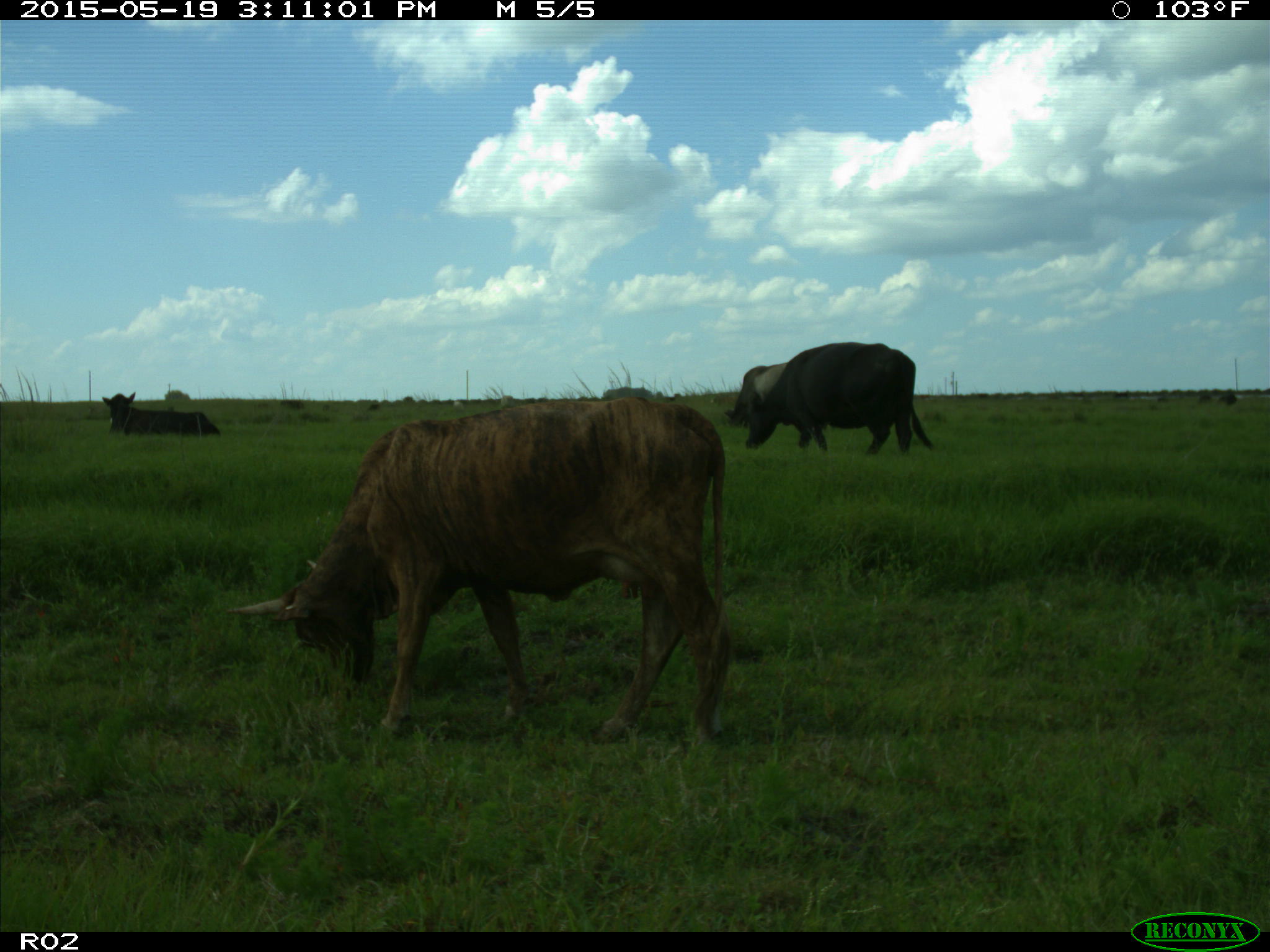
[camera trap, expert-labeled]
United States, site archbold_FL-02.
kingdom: Animalia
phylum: Chordata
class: Mammalia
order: Artiodactyla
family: Bovidae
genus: Bos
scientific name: Bos taurus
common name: domestic cow